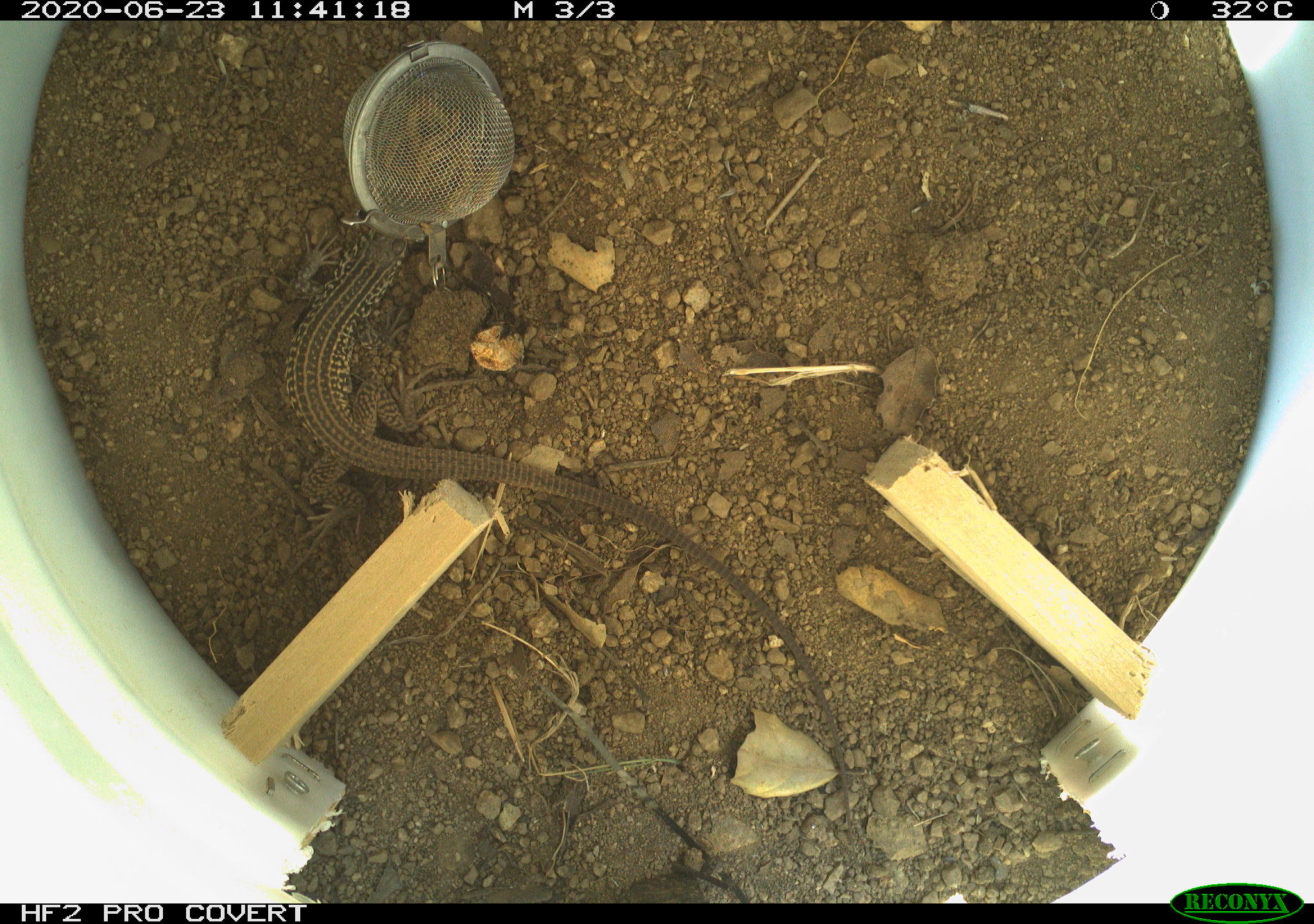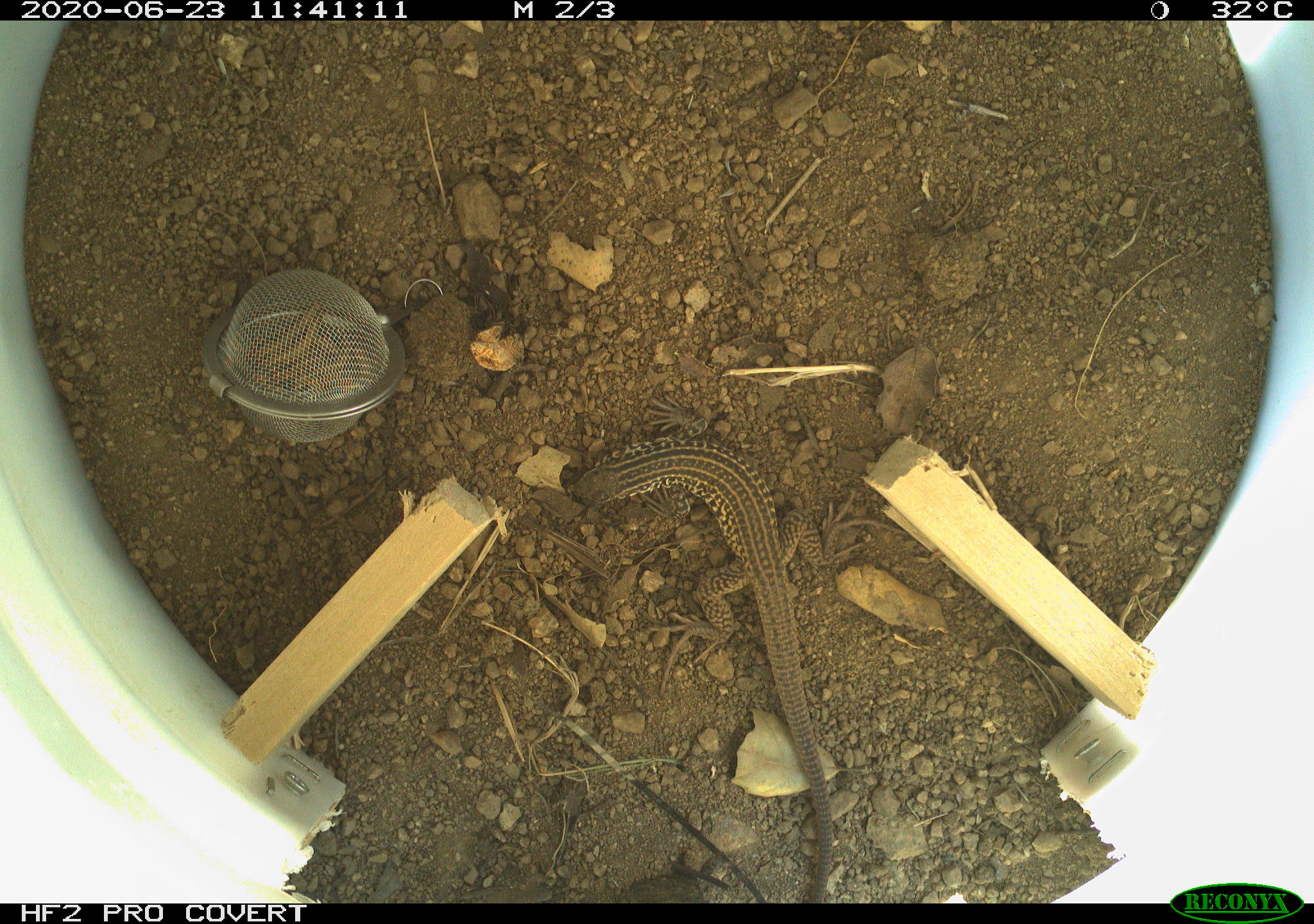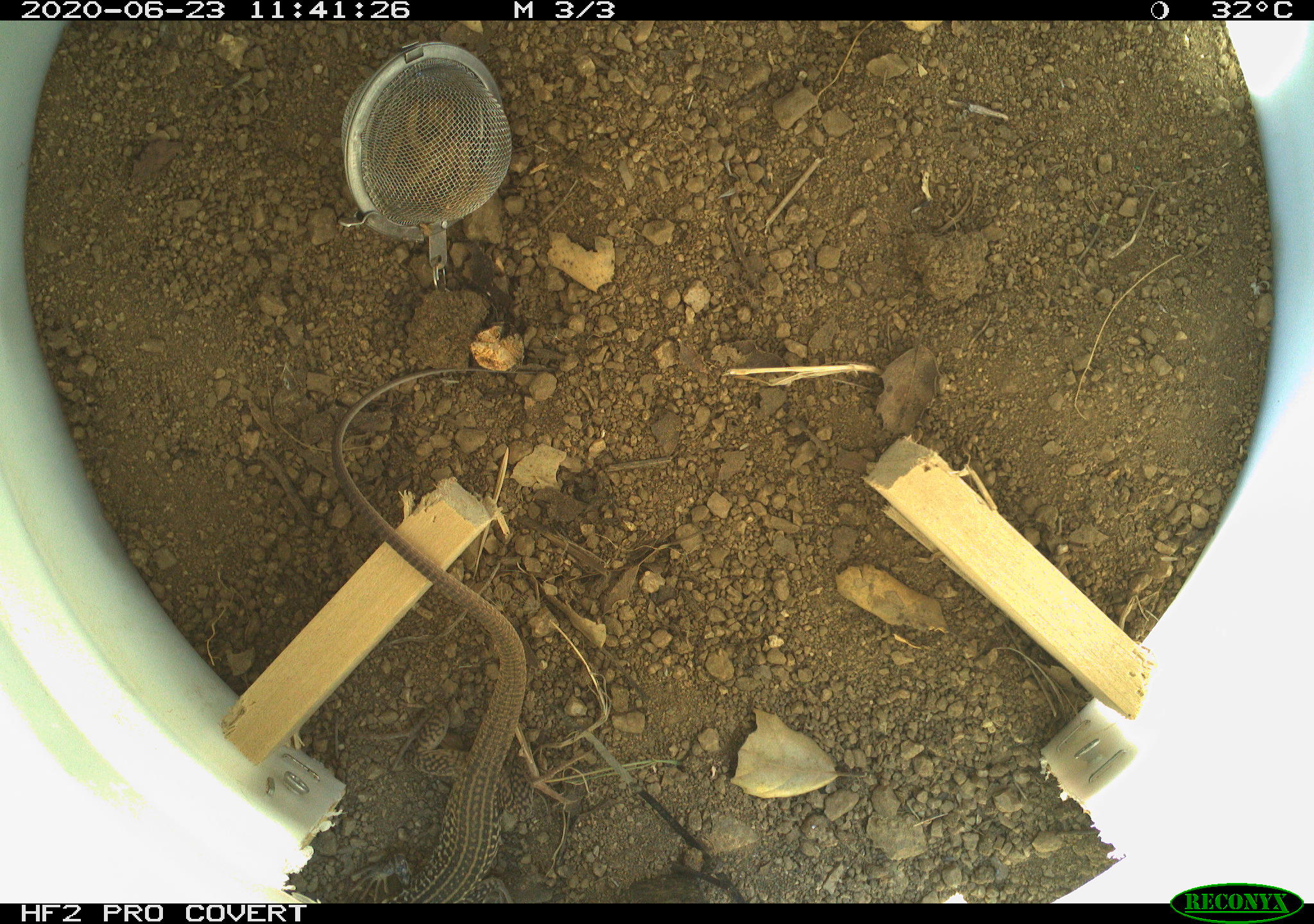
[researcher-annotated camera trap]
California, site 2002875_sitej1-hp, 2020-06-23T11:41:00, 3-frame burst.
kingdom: Animalia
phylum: Chordata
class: Reptilia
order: Squamata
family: Teiidae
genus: Aspidoscelis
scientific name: Aspidoscelis tigris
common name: western whiptail